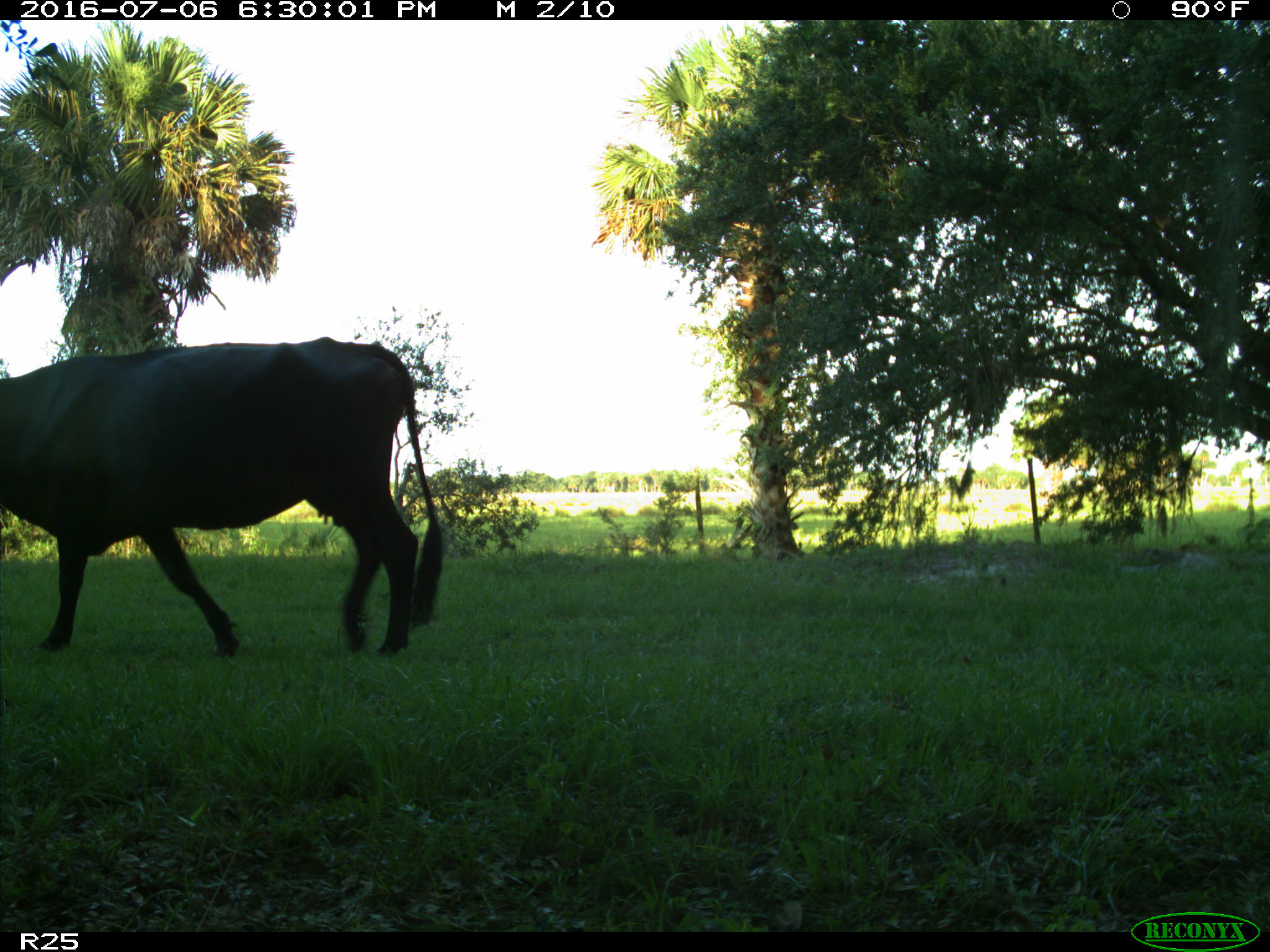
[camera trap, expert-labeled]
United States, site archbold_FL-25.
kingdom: Animalia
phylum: Chordata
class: Mammalia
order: Artiodactyla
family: Bovidae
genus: Bos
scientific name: Bos taurus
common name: domestic cow